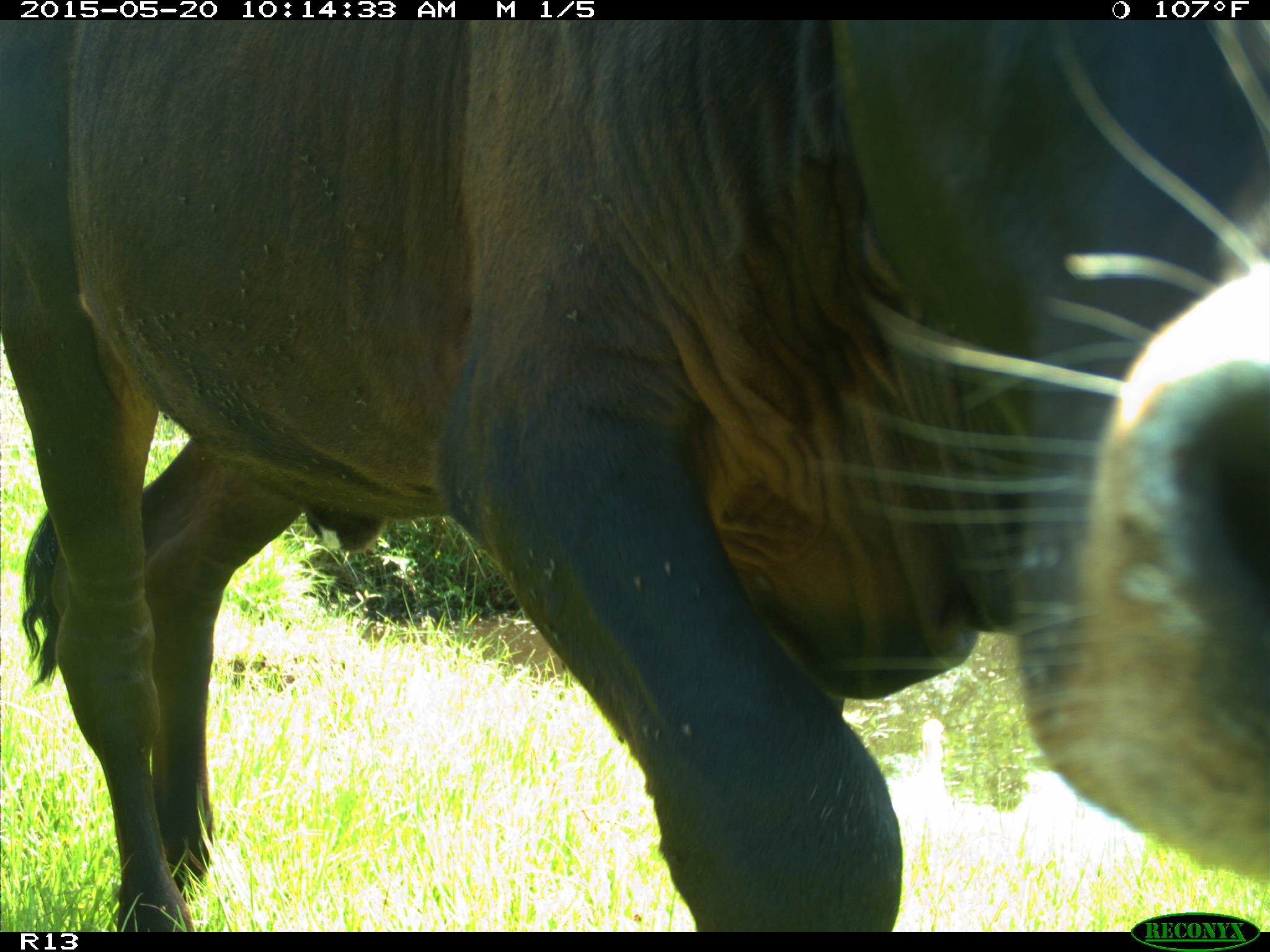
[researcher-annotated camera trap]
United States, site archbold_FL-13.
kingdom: Animalia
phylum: Chordata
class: Mammalia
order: Artiodactyla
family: Bovidae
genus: Bos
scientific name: Bos taurus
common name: domestic cow